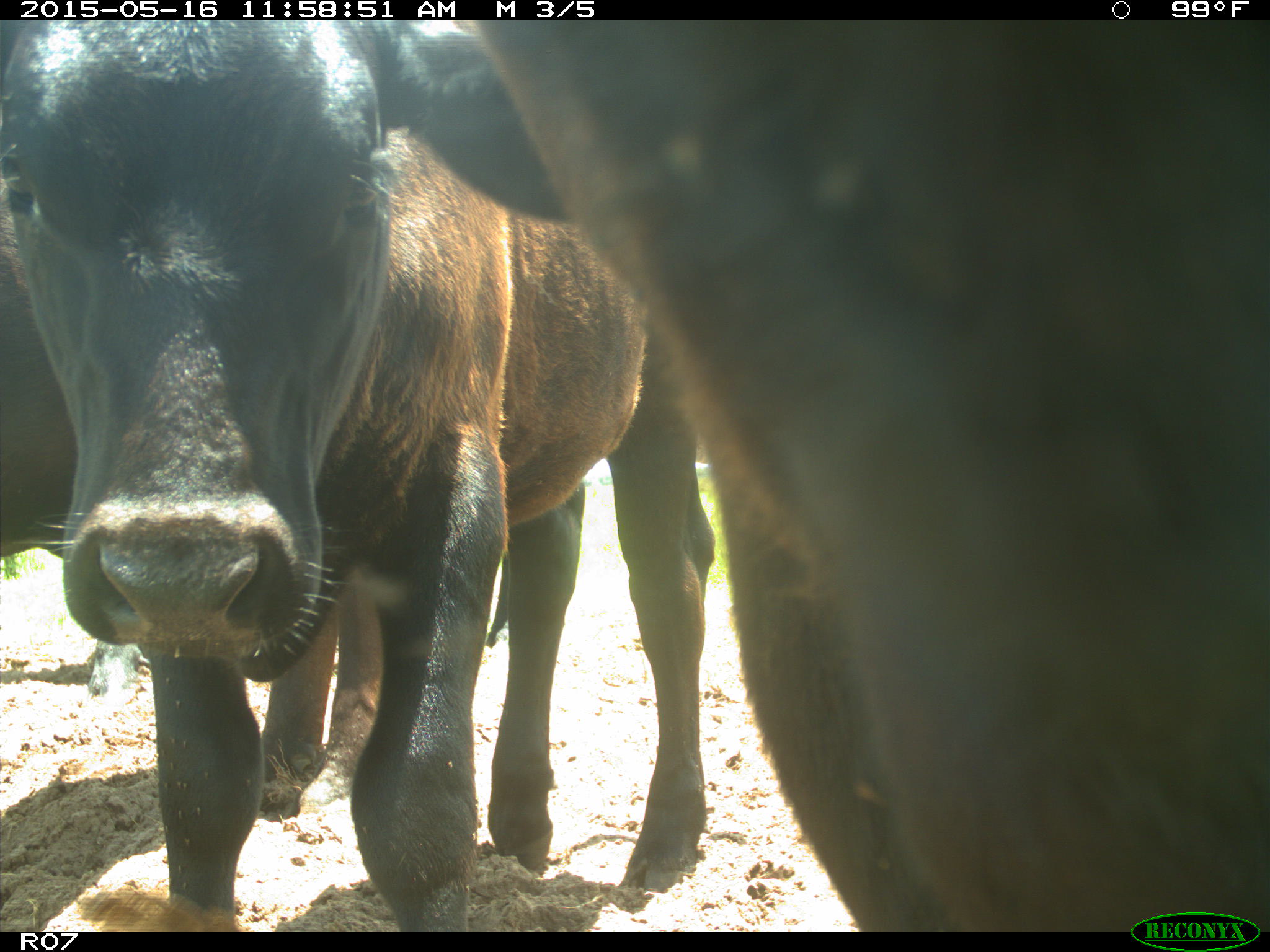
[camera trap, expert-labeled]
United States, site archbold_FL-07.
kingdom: Animalia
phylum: Chordata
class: Mammalia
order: Artiodactyla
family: Bovidae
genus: Bos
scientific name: Bos taurus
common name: domestic cow